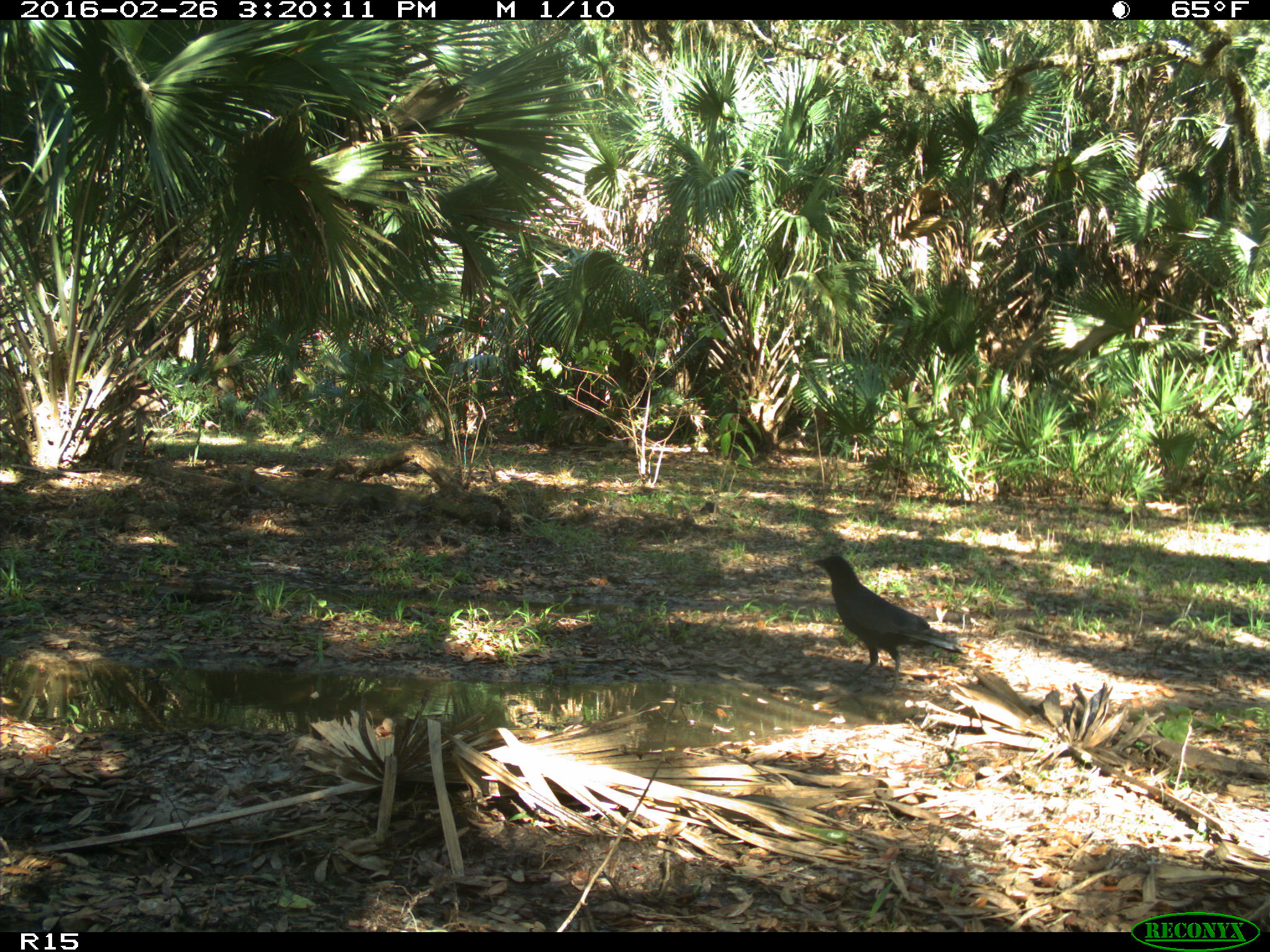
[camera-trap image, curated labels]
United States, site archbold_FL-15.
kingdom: Animalia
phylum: Chordata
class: Aves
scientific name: Aves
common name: birds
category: unidentified bird